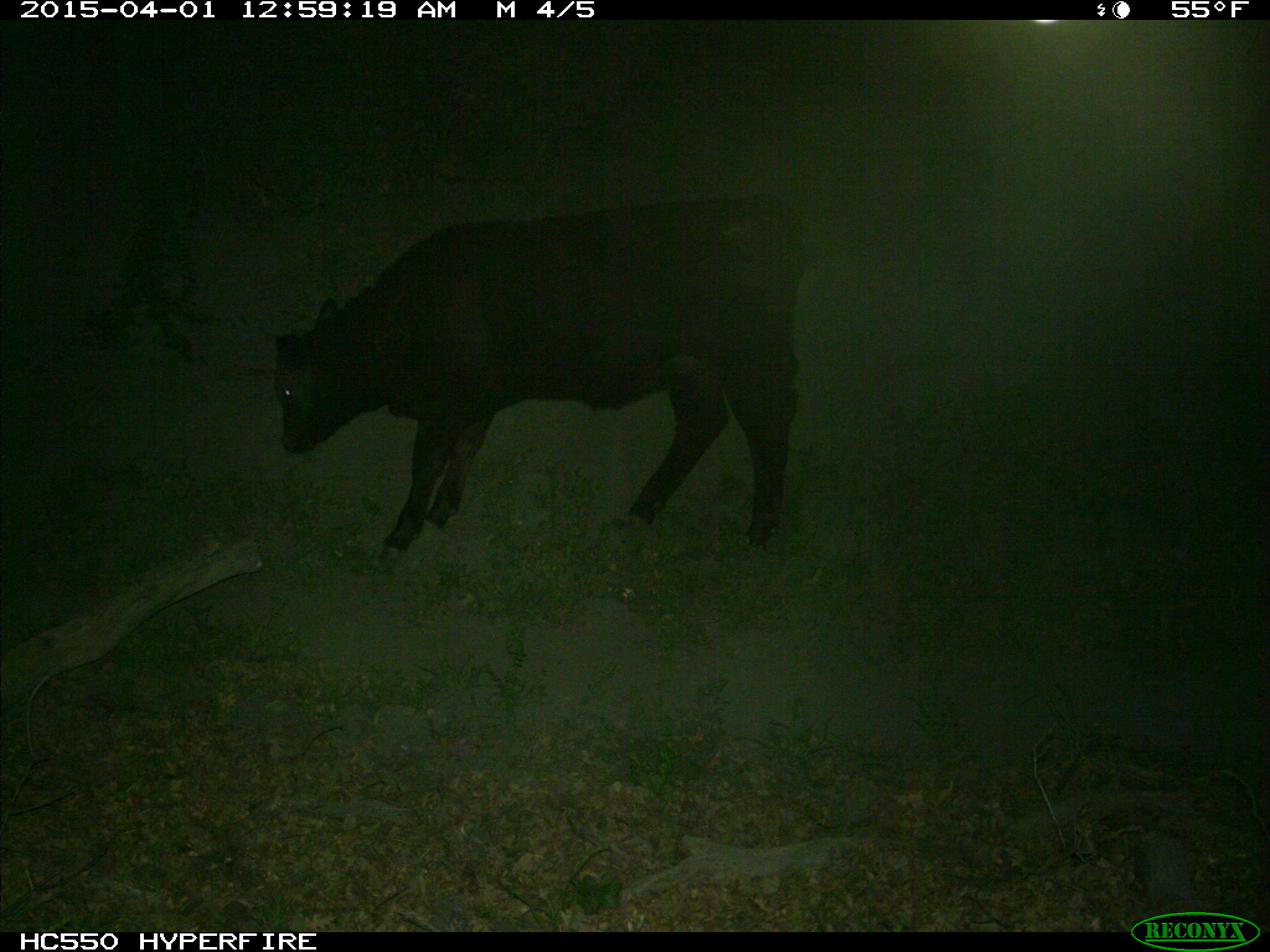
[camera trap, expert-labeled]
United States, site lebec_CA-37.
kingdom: Animalia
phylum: Chordata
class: Mammalia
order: Artiodactyla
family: Bovidae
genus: Bos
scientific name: Bos taurus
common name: domestic cow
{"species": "Bos taurus (domestic cow)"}